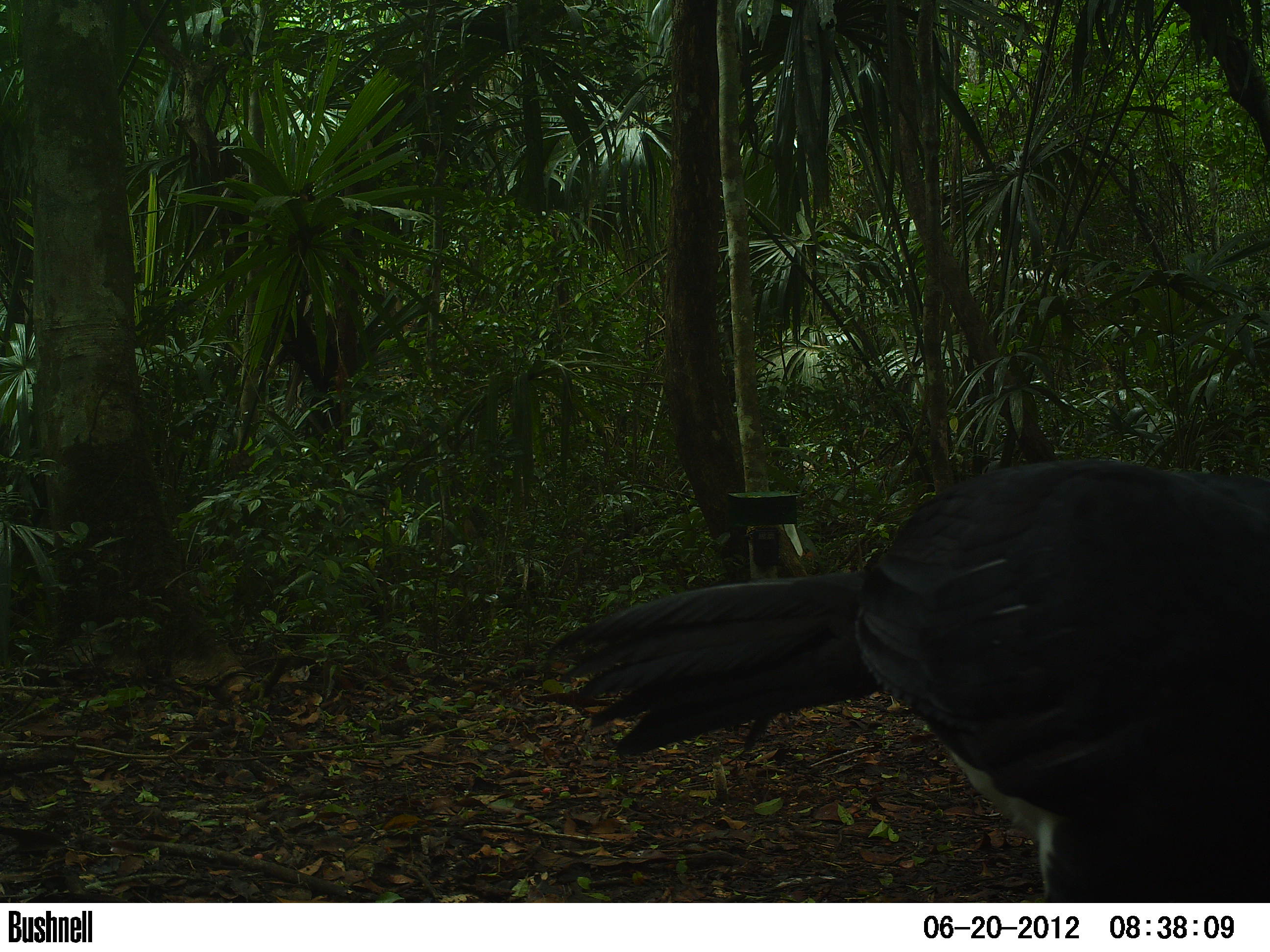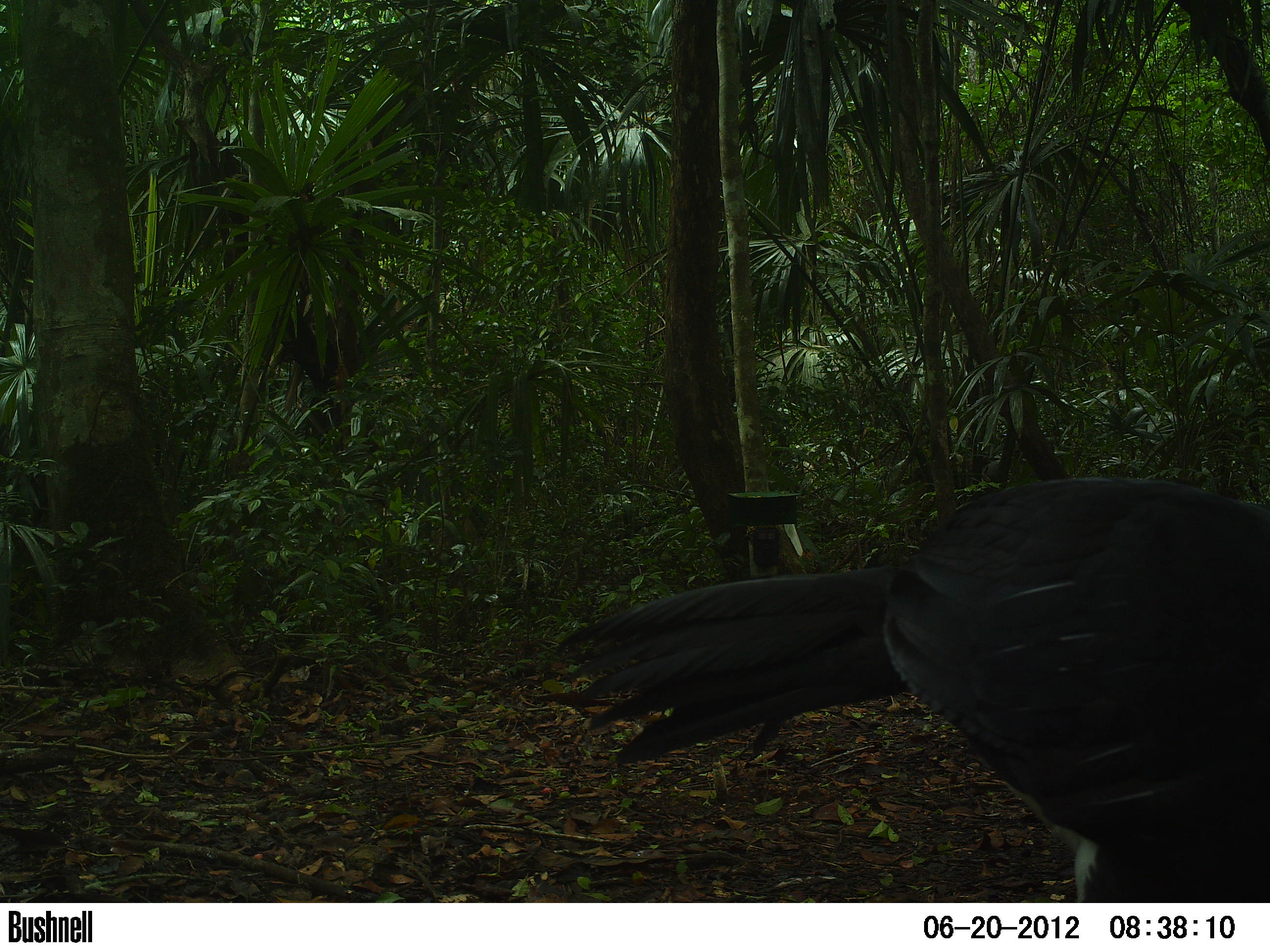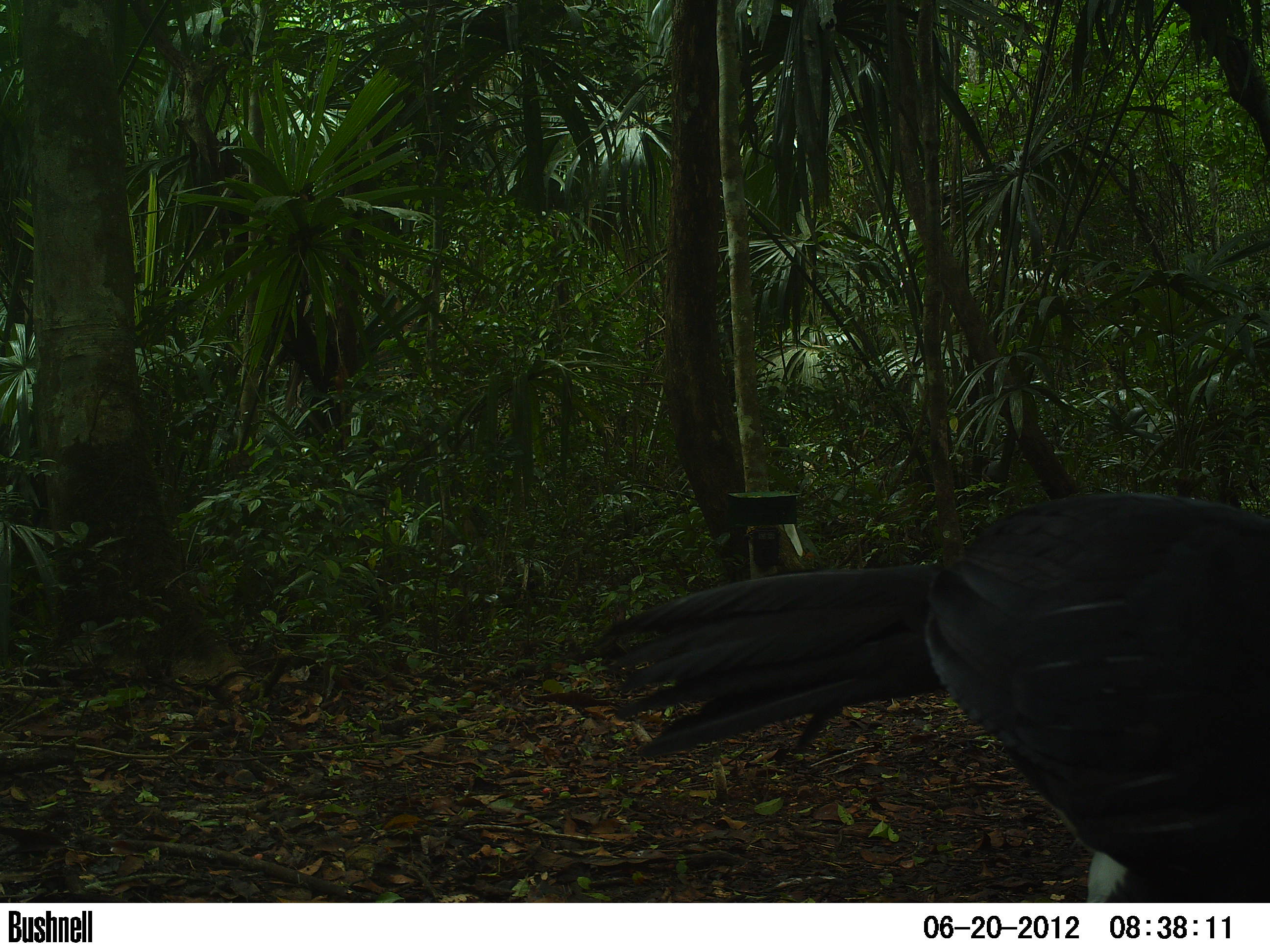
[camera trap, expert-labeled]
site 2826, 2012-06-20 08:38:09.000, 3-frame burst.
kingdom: Animalia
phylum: Chordata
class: Aves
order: Galliformes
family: Cracidae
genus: Crax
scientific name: Crax rubra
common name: great curassow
Crax rubra (great curassow), count 1, age adult, sex male.